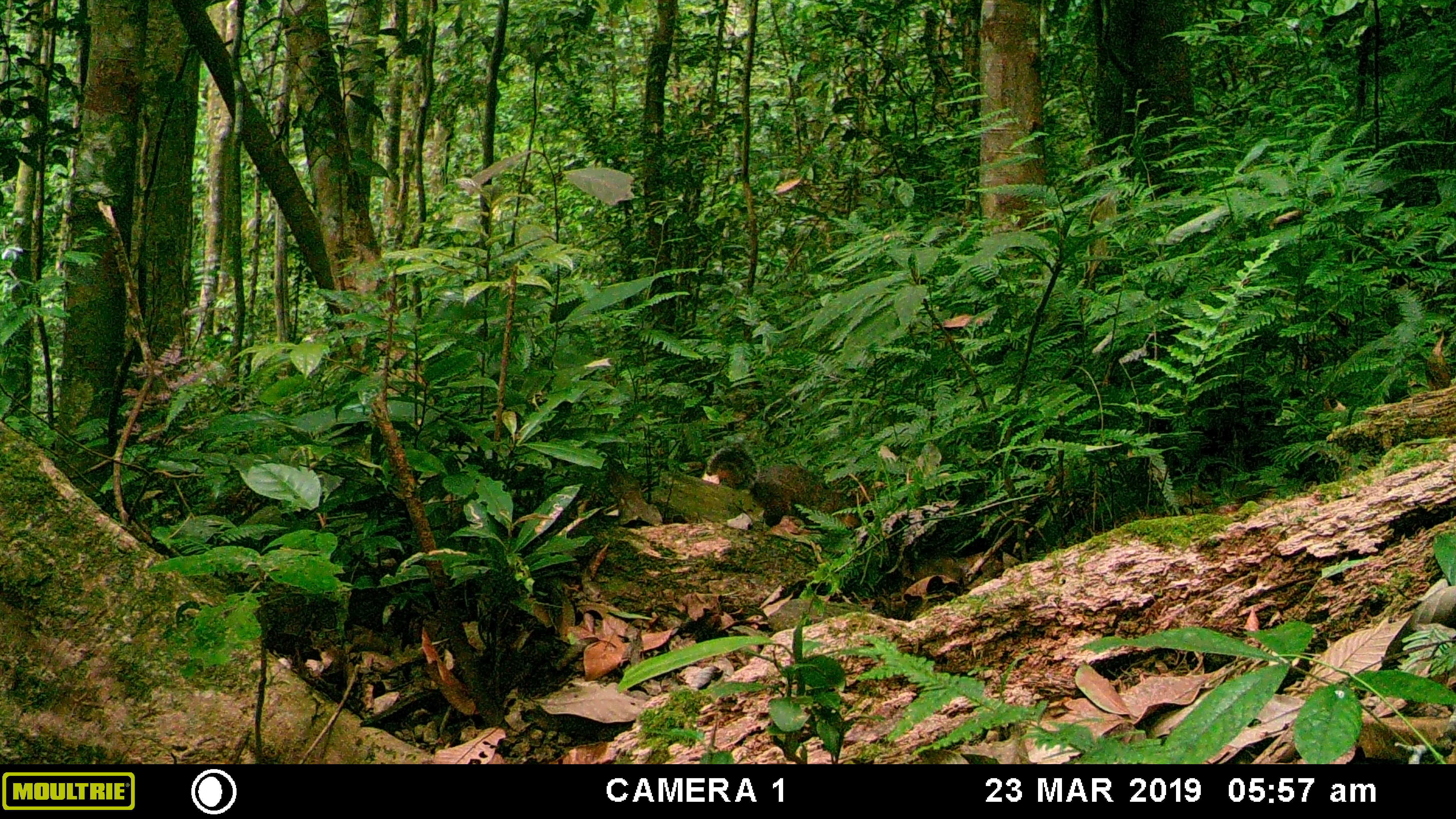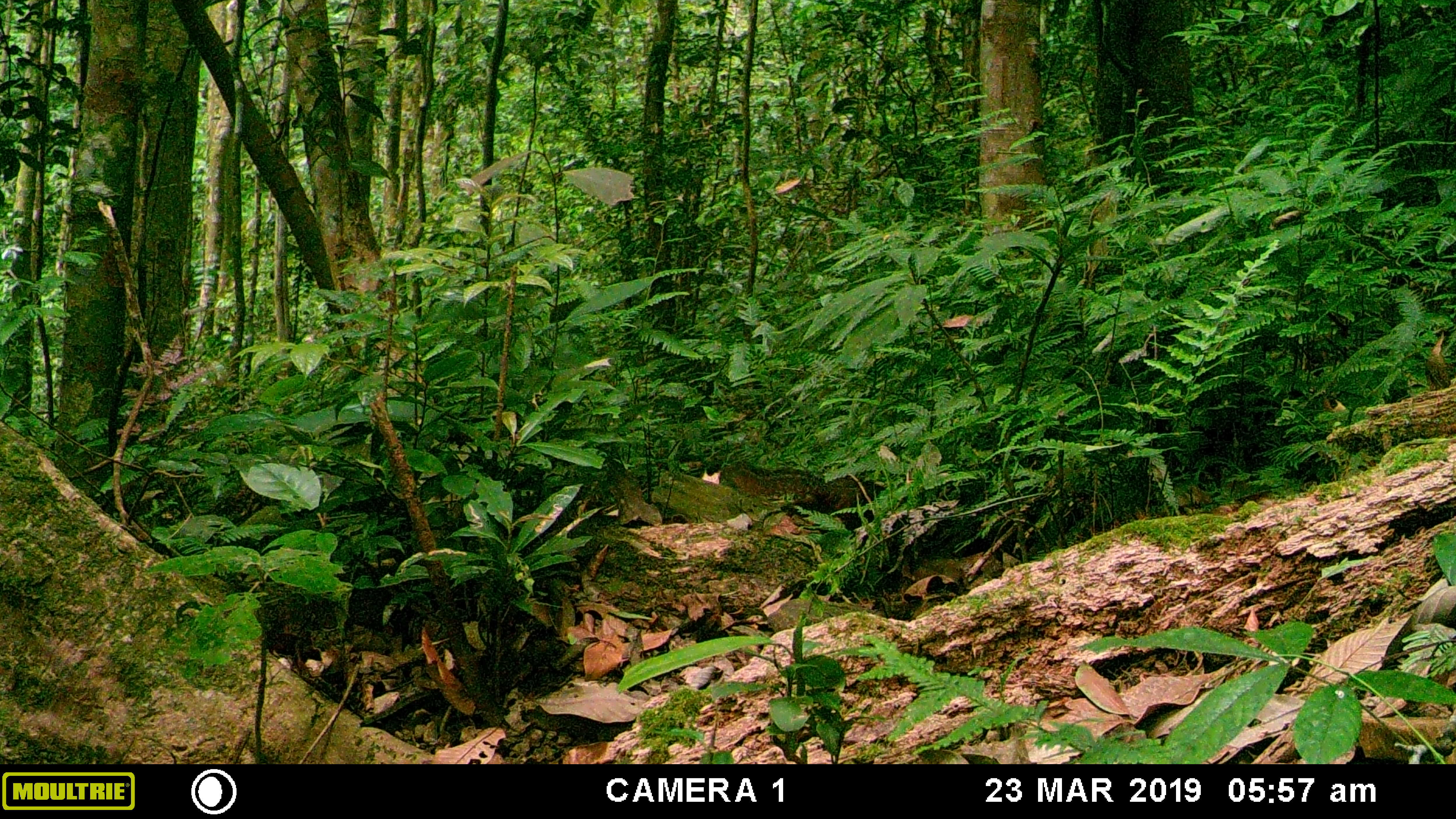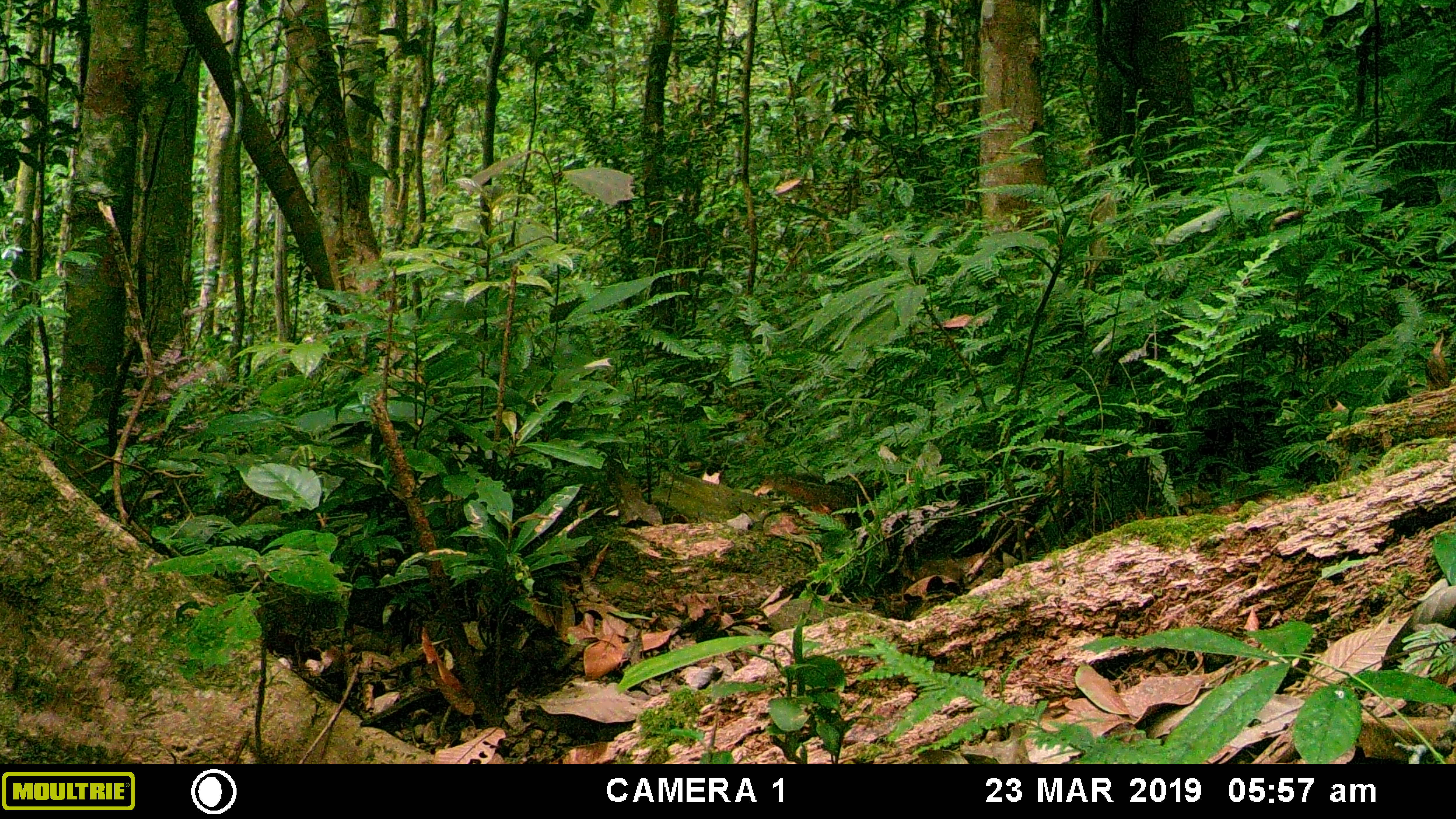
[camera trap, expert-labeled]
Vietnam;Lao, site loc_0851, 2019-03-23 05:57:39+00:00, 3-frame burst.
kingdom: Animalia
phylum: Chordata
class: Mammalia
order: Rodentia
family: Sciuridae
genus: Dremomys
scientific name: Dremomys rufigenis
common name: red-cheeked squirrel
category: red cheeked squirrel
Red cheeked squirrel (red-cheeked squirrel) (Dremomys rufigenis). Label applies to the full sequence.